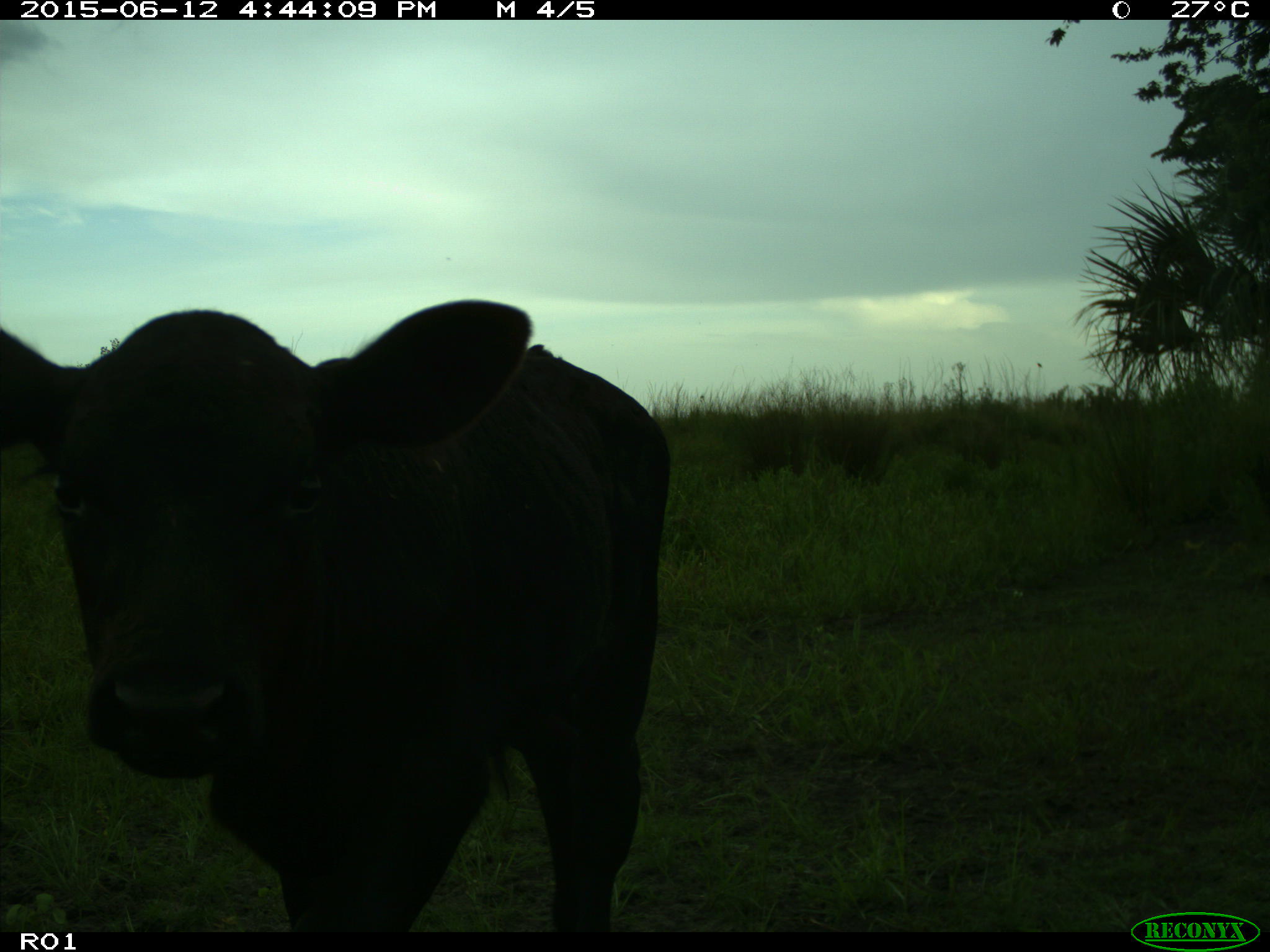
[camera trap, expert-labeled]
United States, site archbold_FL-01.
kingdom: Animalia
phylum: Chordata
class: Mammalia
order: Artiodactyla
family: Bovidae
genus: Bos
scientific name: Bos taurus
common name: domestic cow